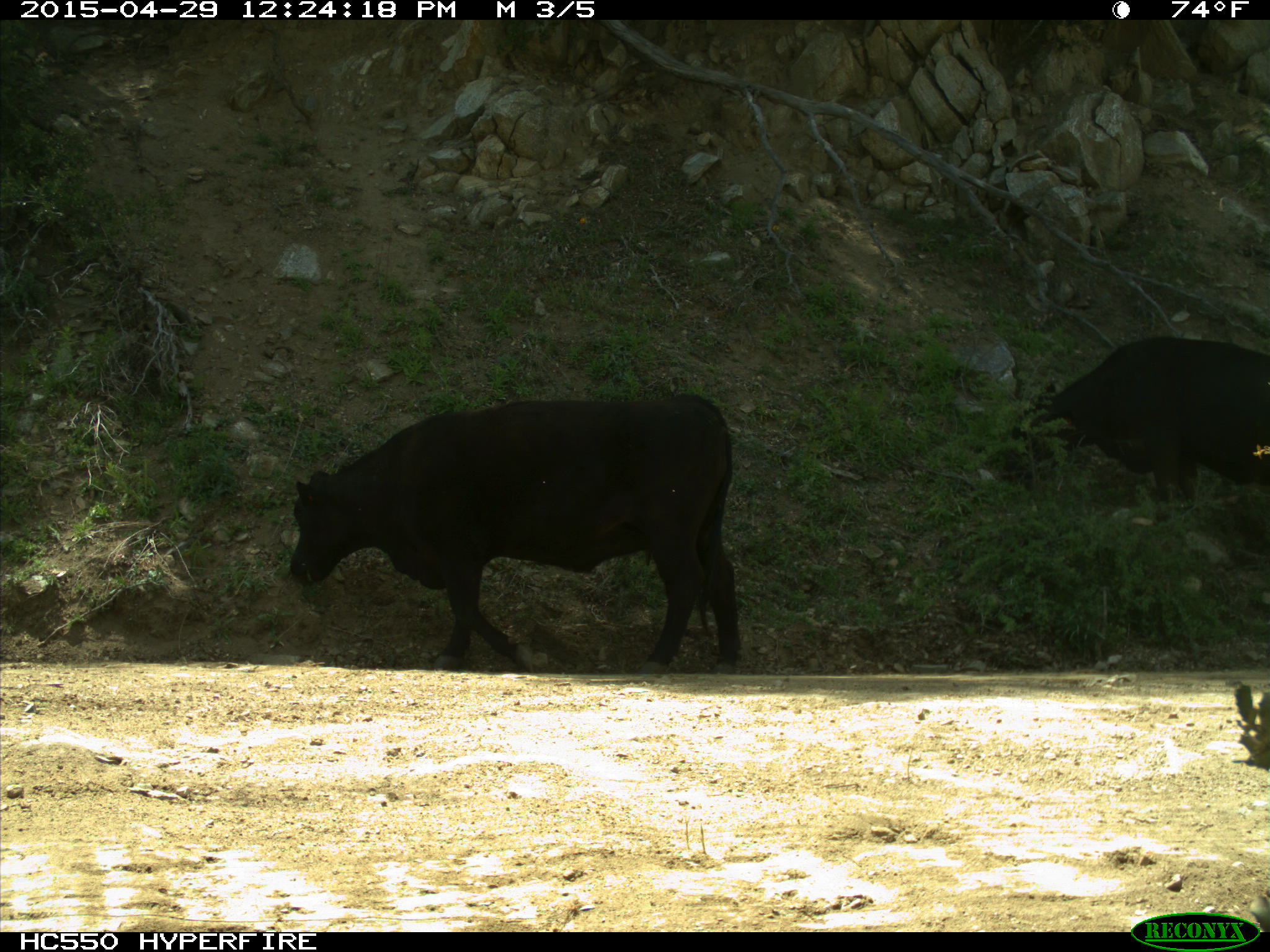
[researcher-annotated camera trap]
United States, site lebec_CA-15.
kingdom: Animalia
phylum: Chordata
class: Mammalia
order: Artiodactyla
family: Bovidae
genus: Bos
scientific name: Bos taurus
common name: domestic cow